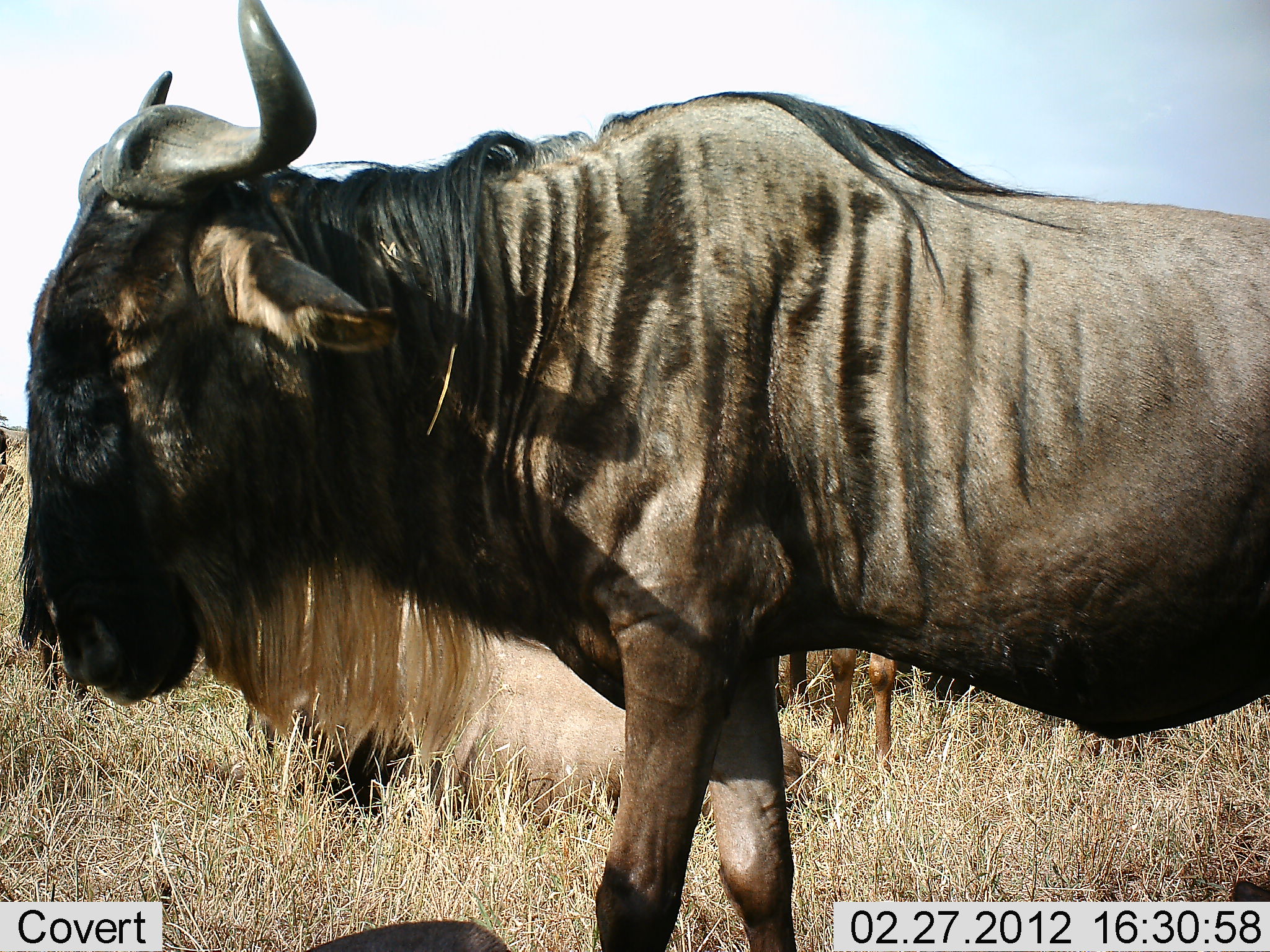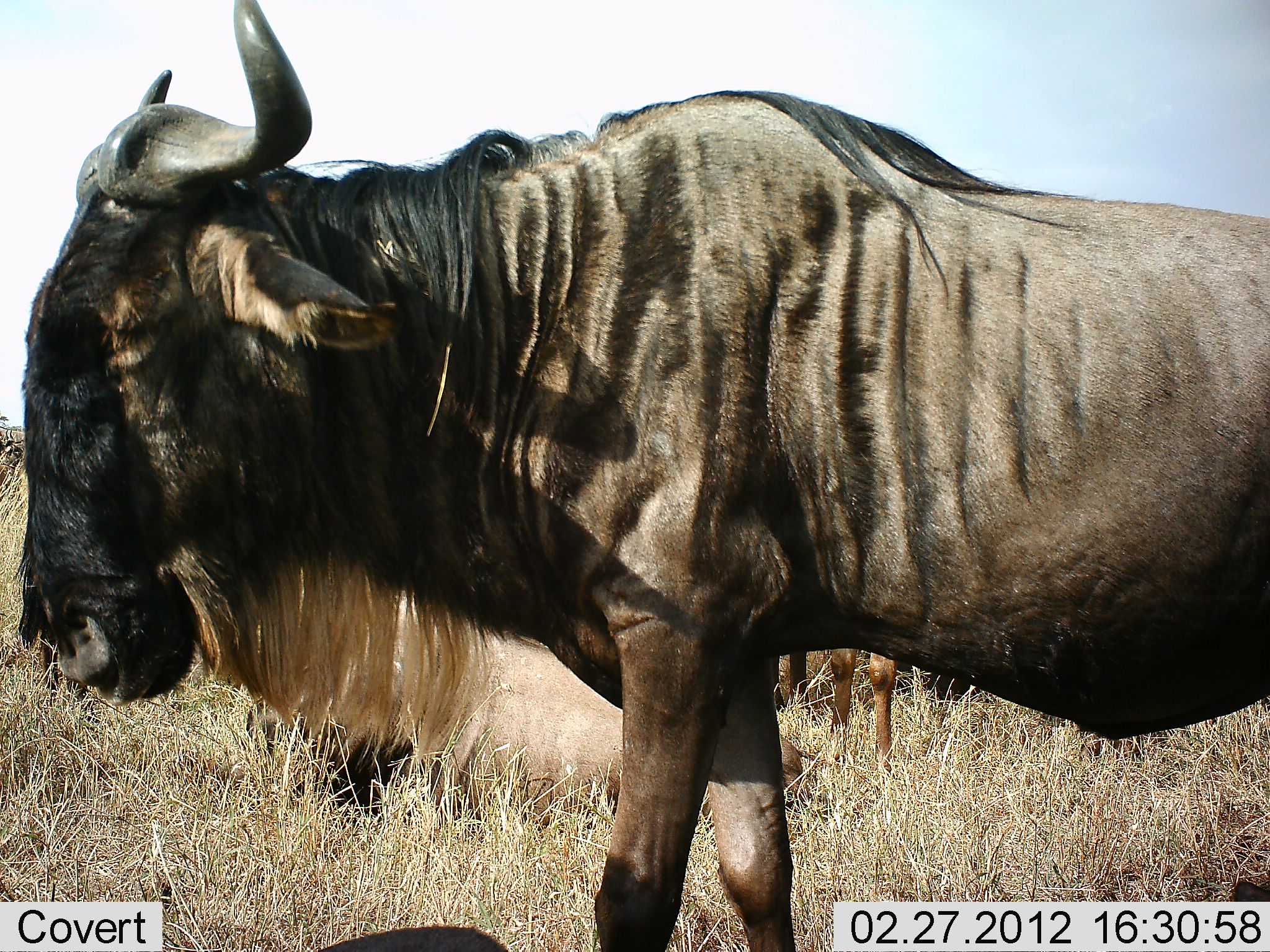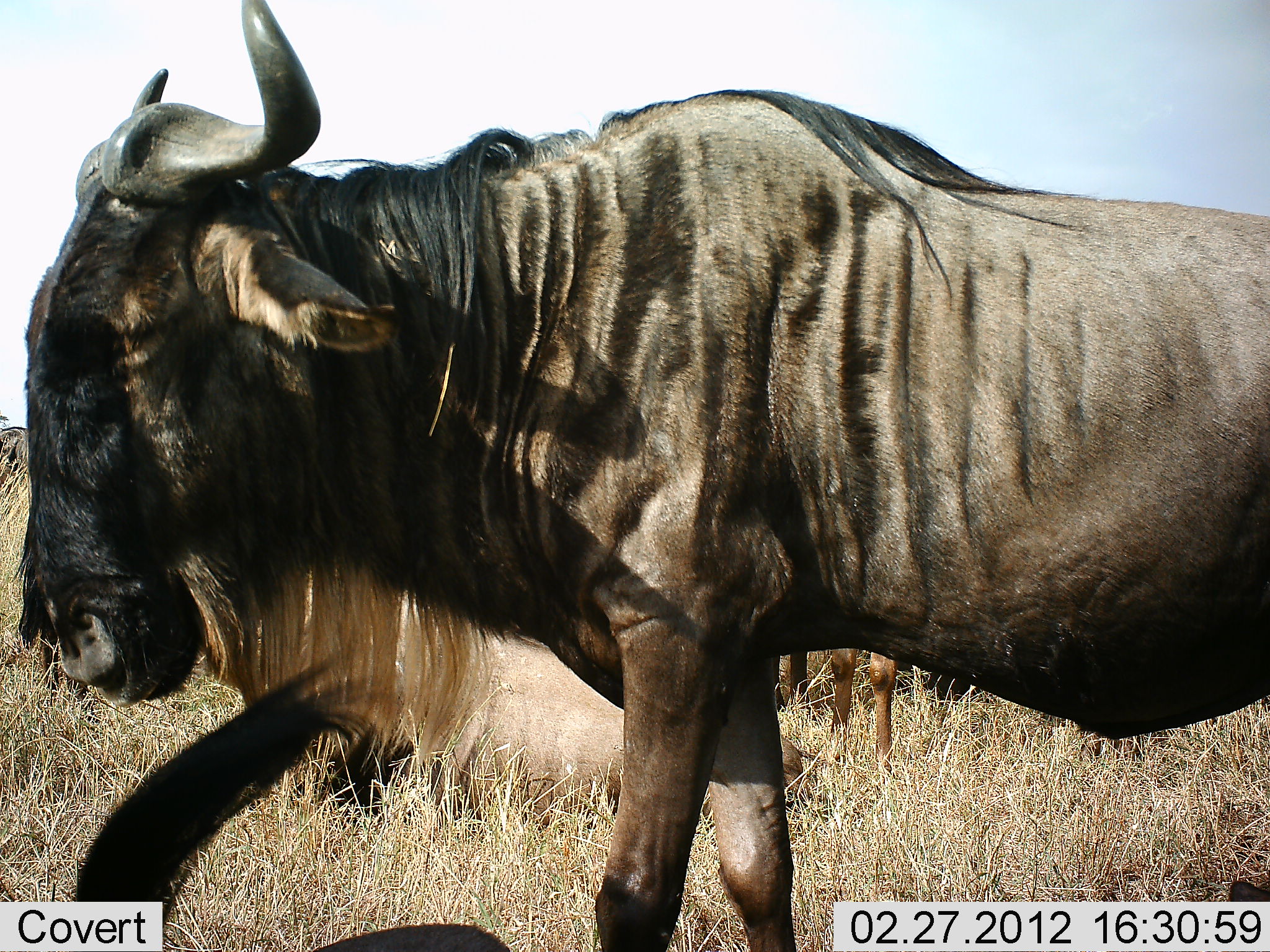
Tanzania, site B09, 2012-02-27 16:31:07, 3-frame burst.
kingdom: Animalia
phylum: Chordata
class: Mammalia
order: Artiodactyla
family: Bovidae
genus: Connochaetes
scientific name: Connochaetes taurinus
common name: blue wildebeest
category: wildebeest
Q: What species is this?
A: Wildebeest (blue wildebeest) (Connochaetes taurinus).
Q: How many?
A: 3.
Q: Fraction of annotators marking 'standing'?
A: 93%.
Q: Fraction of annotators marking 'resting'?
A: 33%.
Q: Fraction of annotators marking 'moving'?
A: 0%.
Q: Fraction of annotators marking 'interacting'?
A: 0%.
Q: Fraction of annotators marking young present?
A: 0%.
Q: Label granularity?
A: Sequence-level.